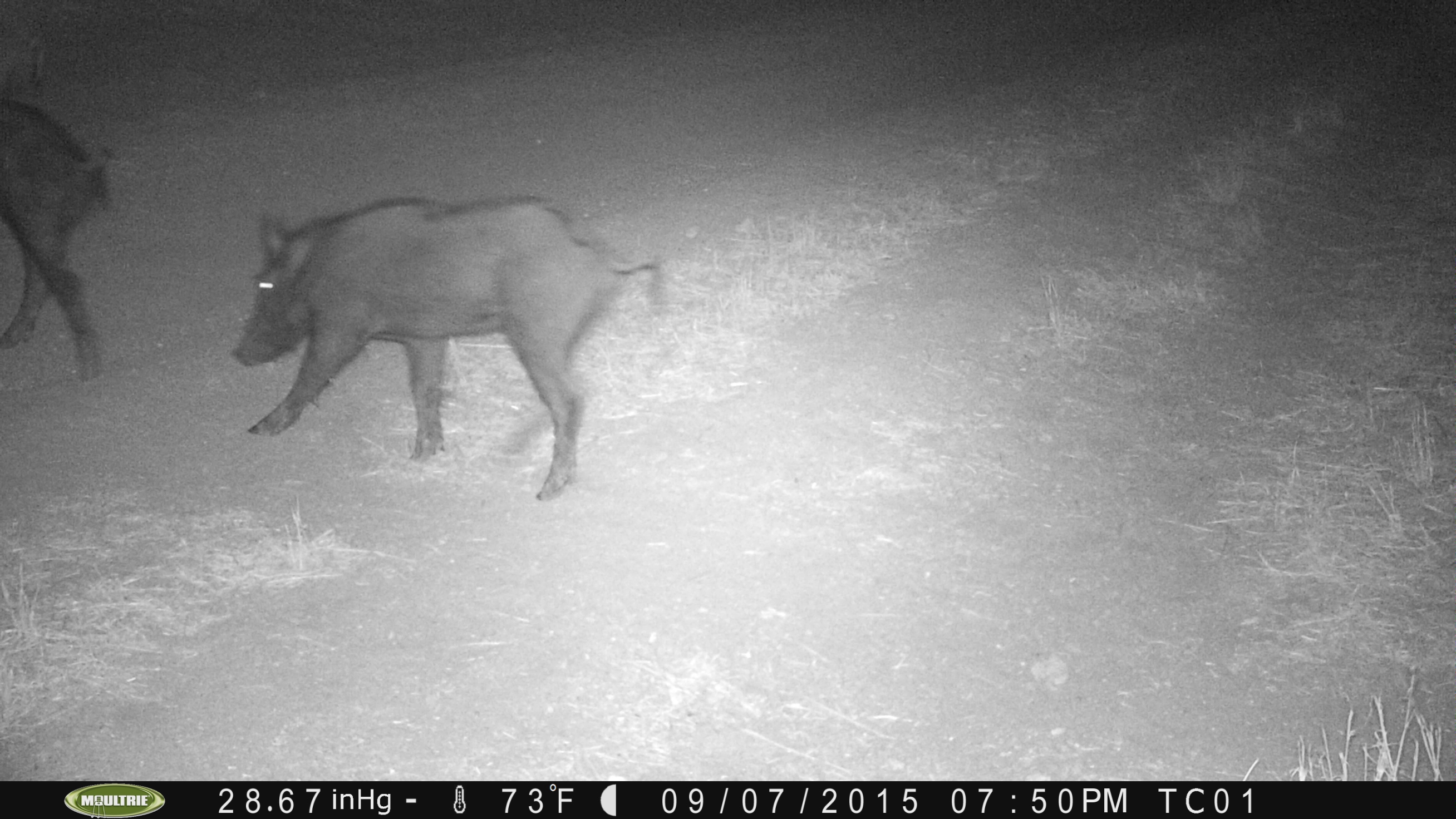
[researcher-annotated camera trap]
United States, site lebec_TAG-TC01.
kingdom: Animalia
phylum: Chordata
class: Mammalia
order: Artiodactyla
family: Suidae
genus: Sus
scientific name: Sus scrofa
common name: wild boar